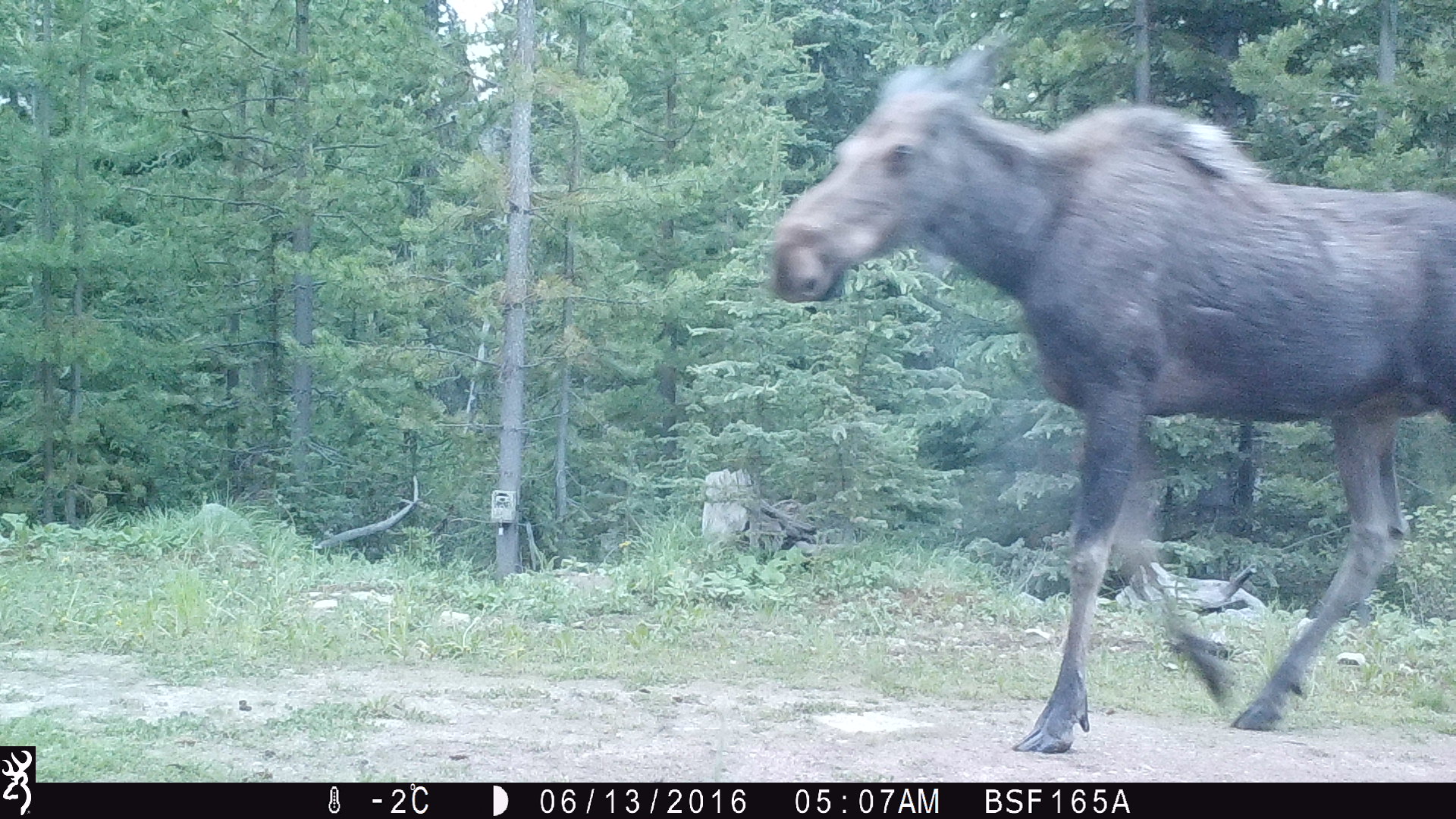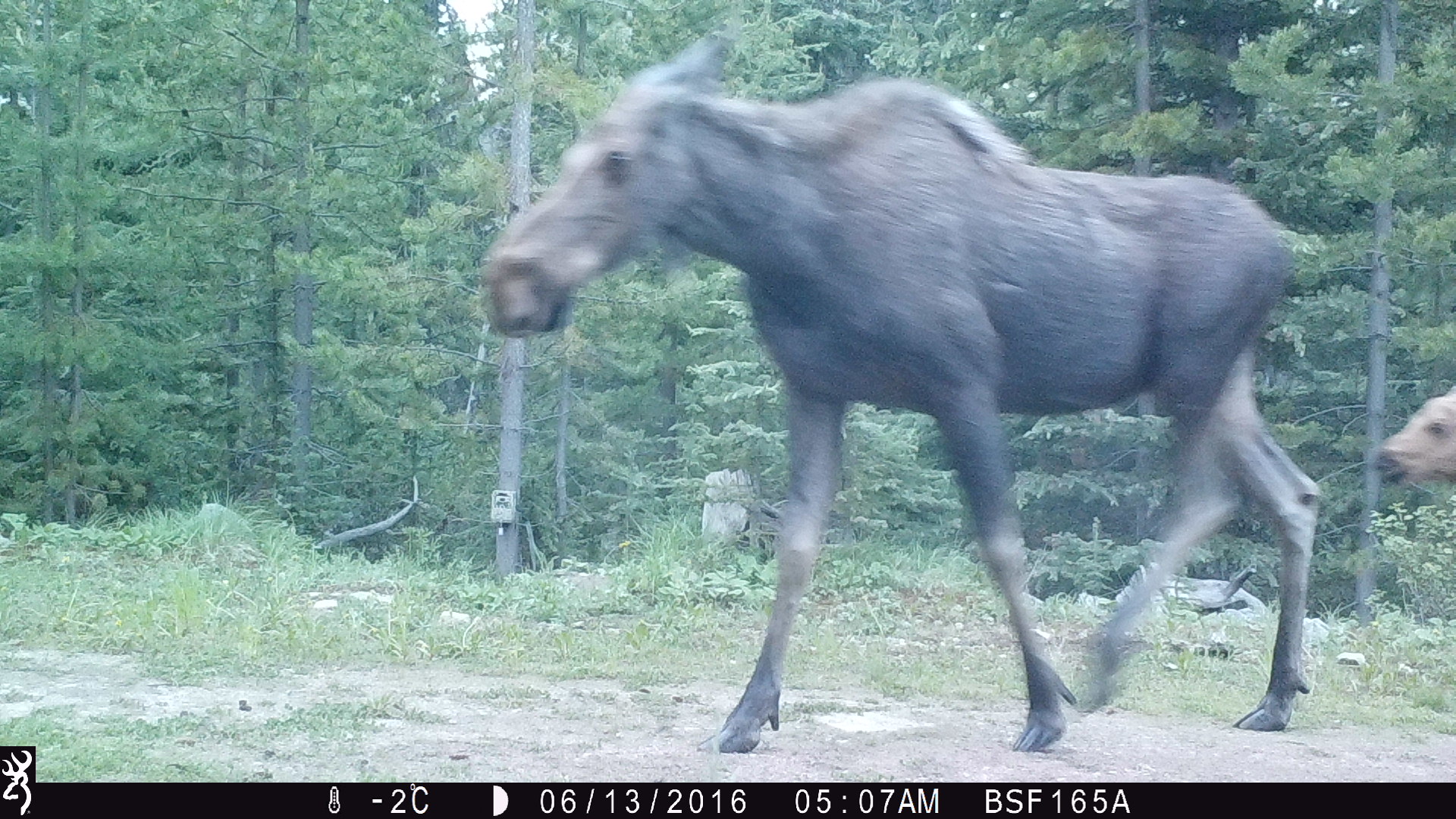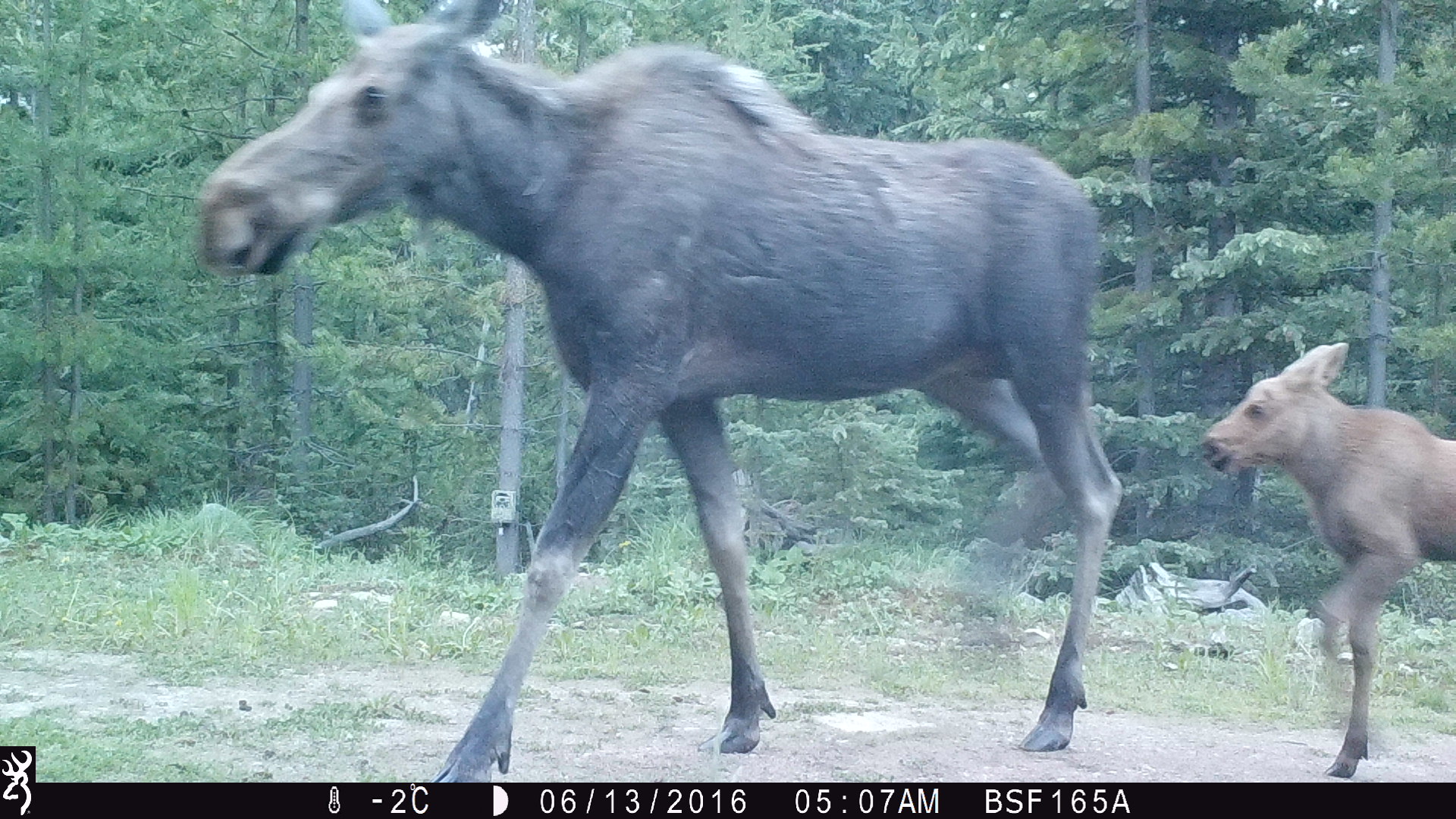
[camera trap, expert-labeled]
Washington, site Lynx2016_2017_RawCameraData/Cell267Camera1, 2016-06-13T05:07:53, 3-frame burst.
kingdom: Animalia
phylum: Chordata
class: Mammalia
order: Artiodactyla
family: Cervidae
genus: Alces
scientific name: Alces alces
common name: moose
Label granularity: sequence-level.